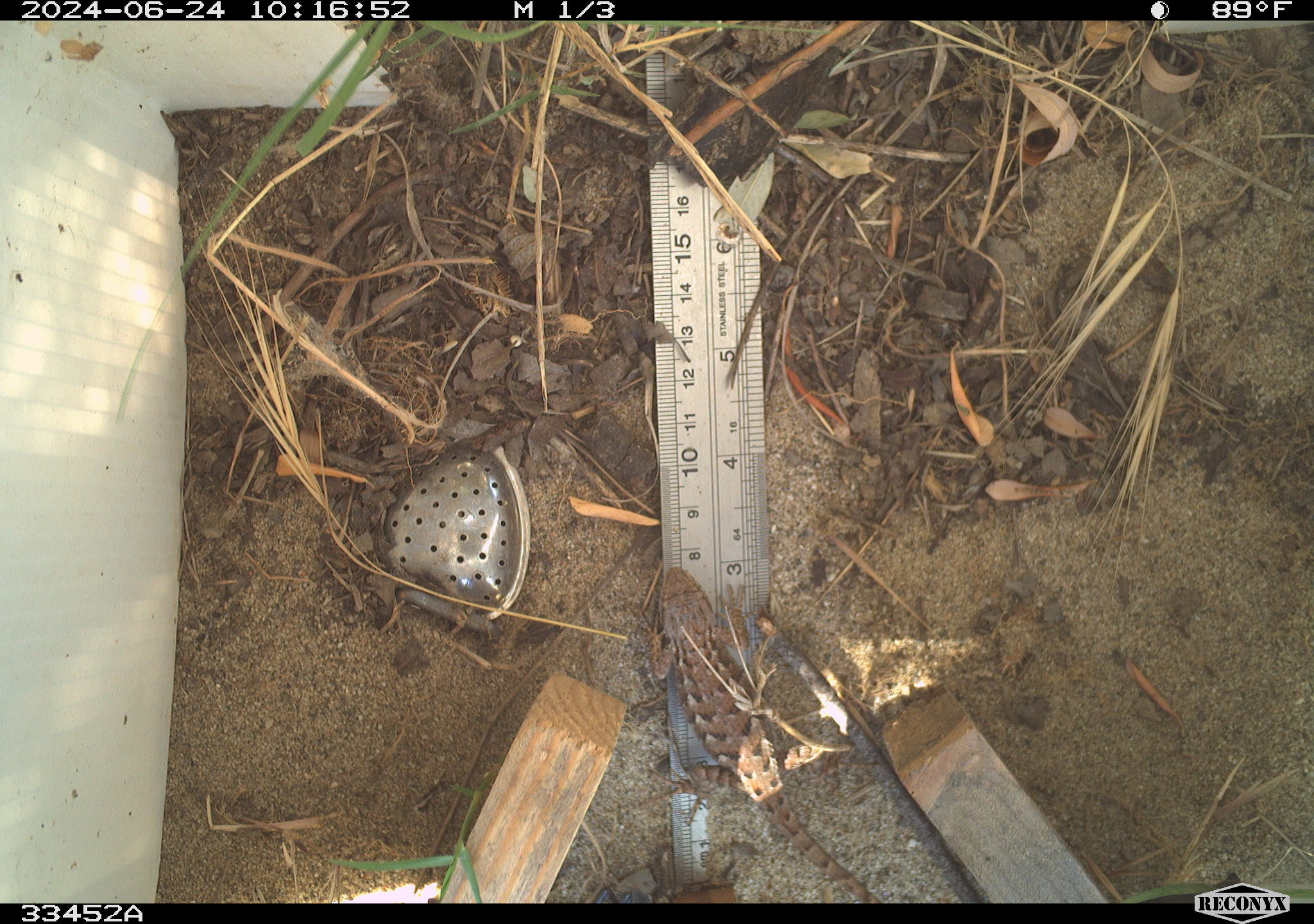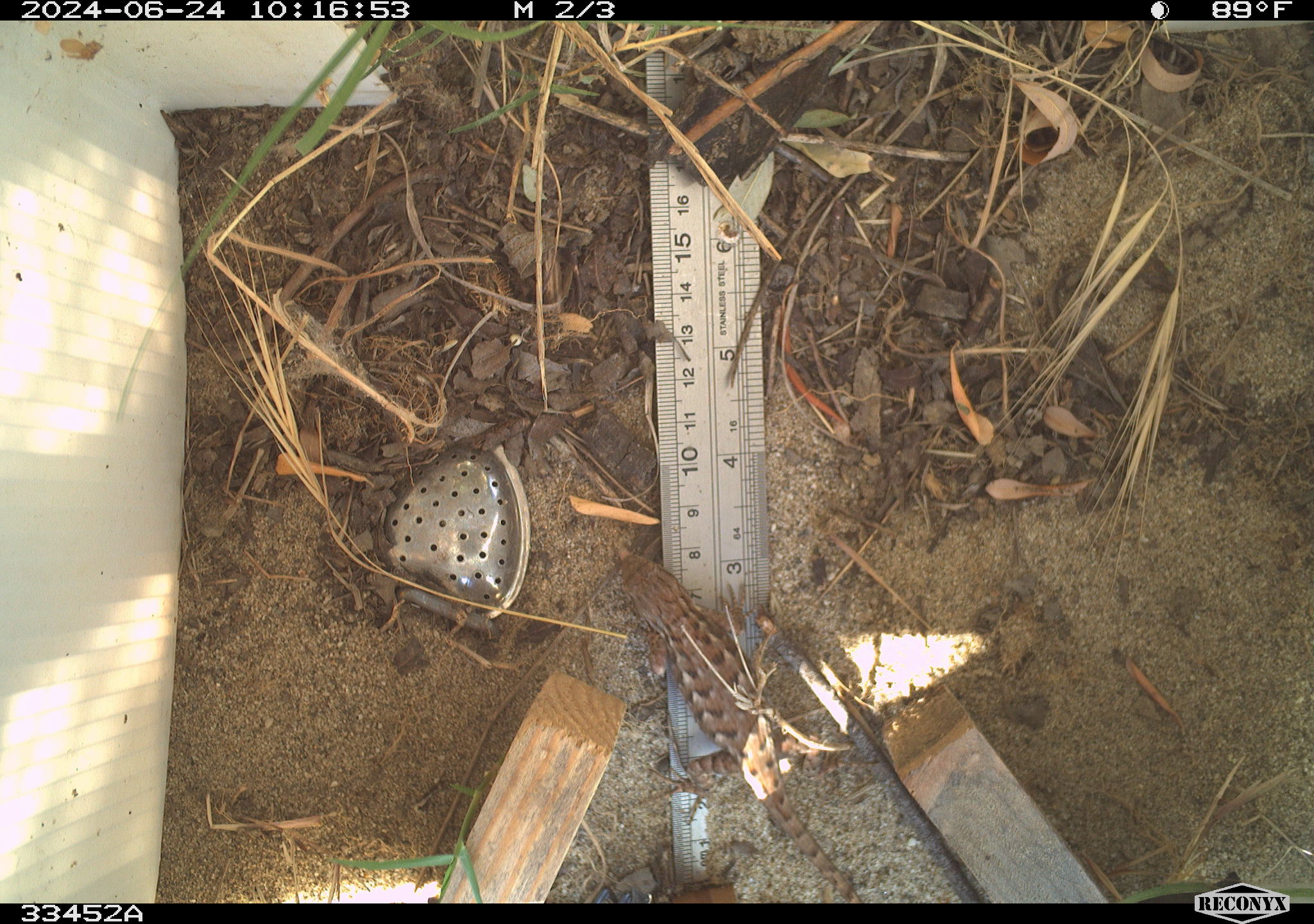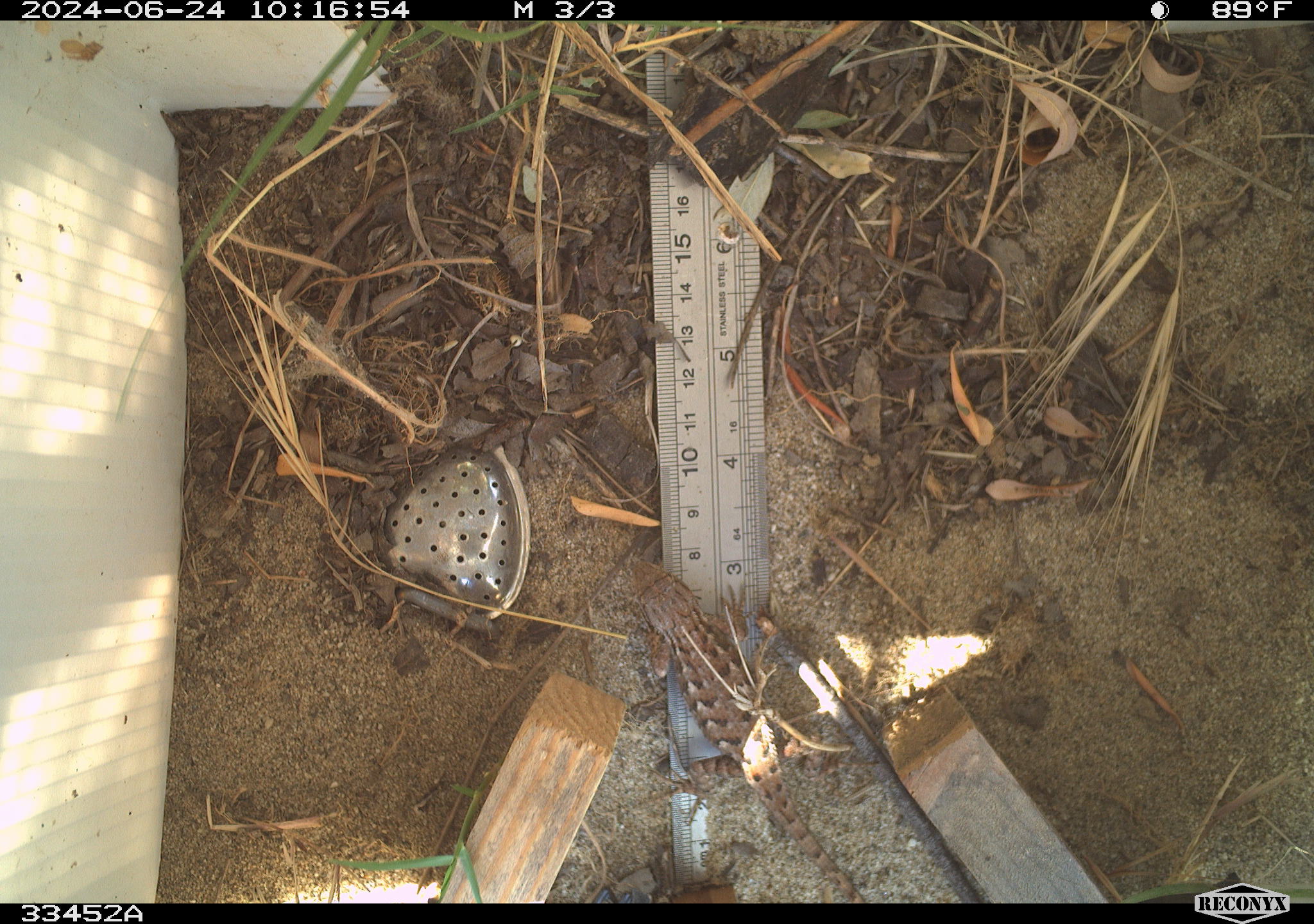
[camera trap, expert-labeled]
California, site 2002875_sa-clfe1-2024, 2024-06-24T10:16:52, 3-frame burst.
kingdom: Animalia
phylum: Chordata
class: Reptilia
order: Squamata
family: Phrynosomatidae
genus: Sceloporus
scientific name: Sceloporus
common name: spiny lizards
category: sceloporus species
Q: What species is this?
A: Sceloporus species (spiny lizards) (Sceloporus).